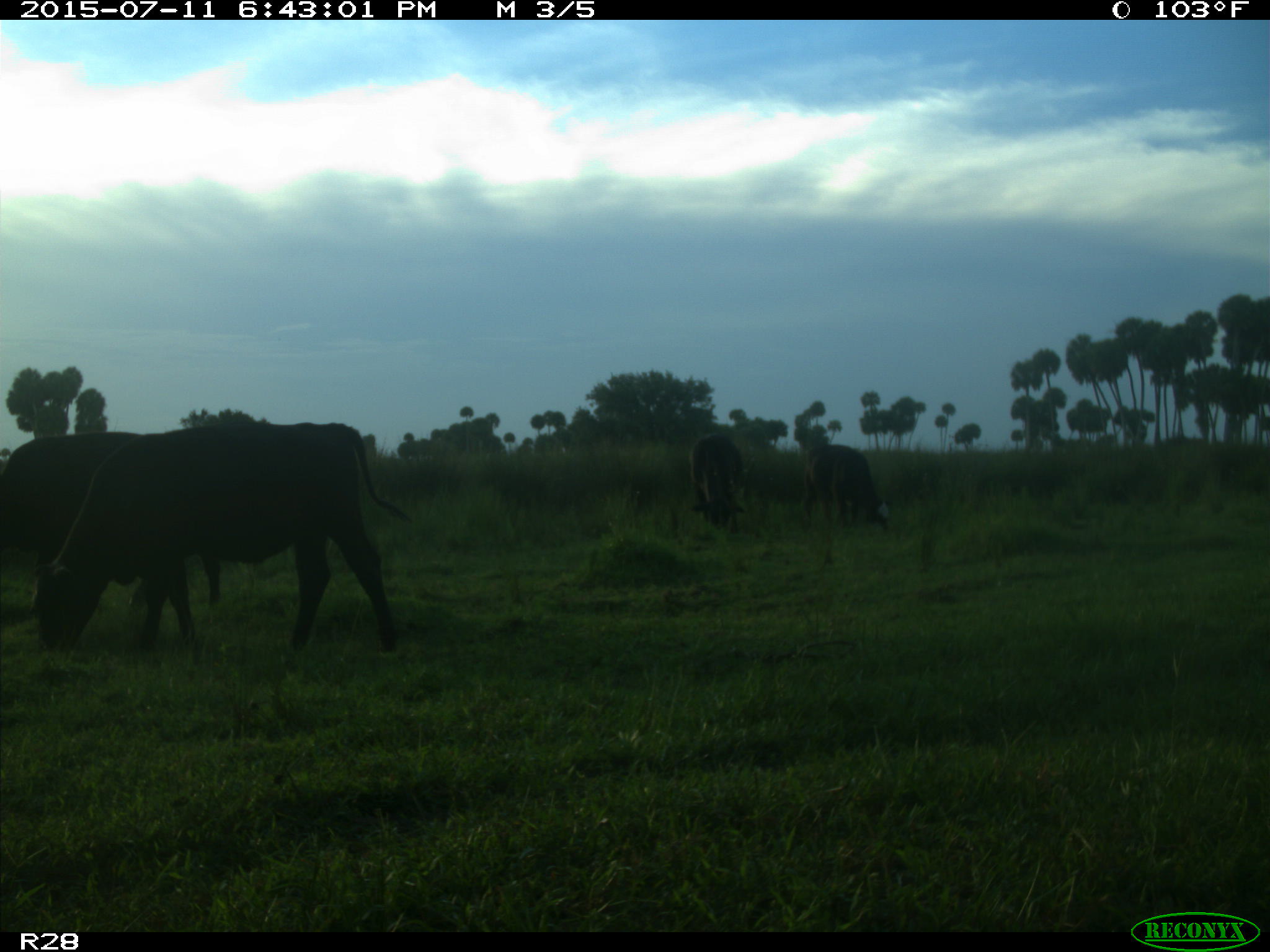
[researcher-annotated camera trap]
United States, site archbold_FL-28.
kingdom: Animalia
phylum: Chordata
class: Mammalia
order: Artiodactyla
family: Bovidae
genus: Bos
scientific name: Bos taurus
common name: domestic cow